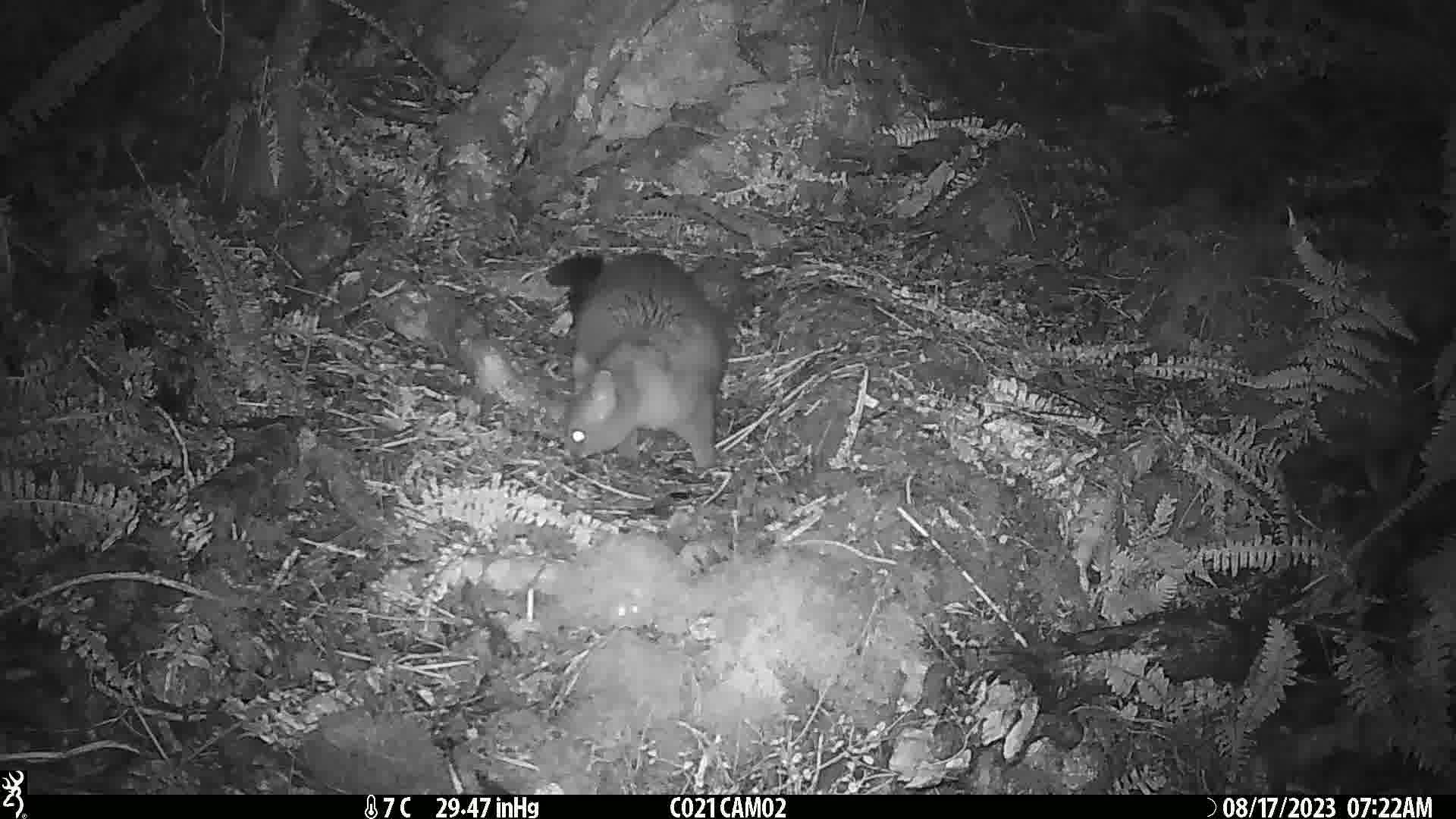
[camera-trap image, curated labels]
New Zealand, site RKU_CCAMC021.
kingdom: Animalia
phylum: Chordata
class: Mammalia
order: Diprotodontia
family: Phalangeridae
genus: Trichosurus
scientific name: Trichosurus vulpecula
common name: common brushtail possum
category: possum